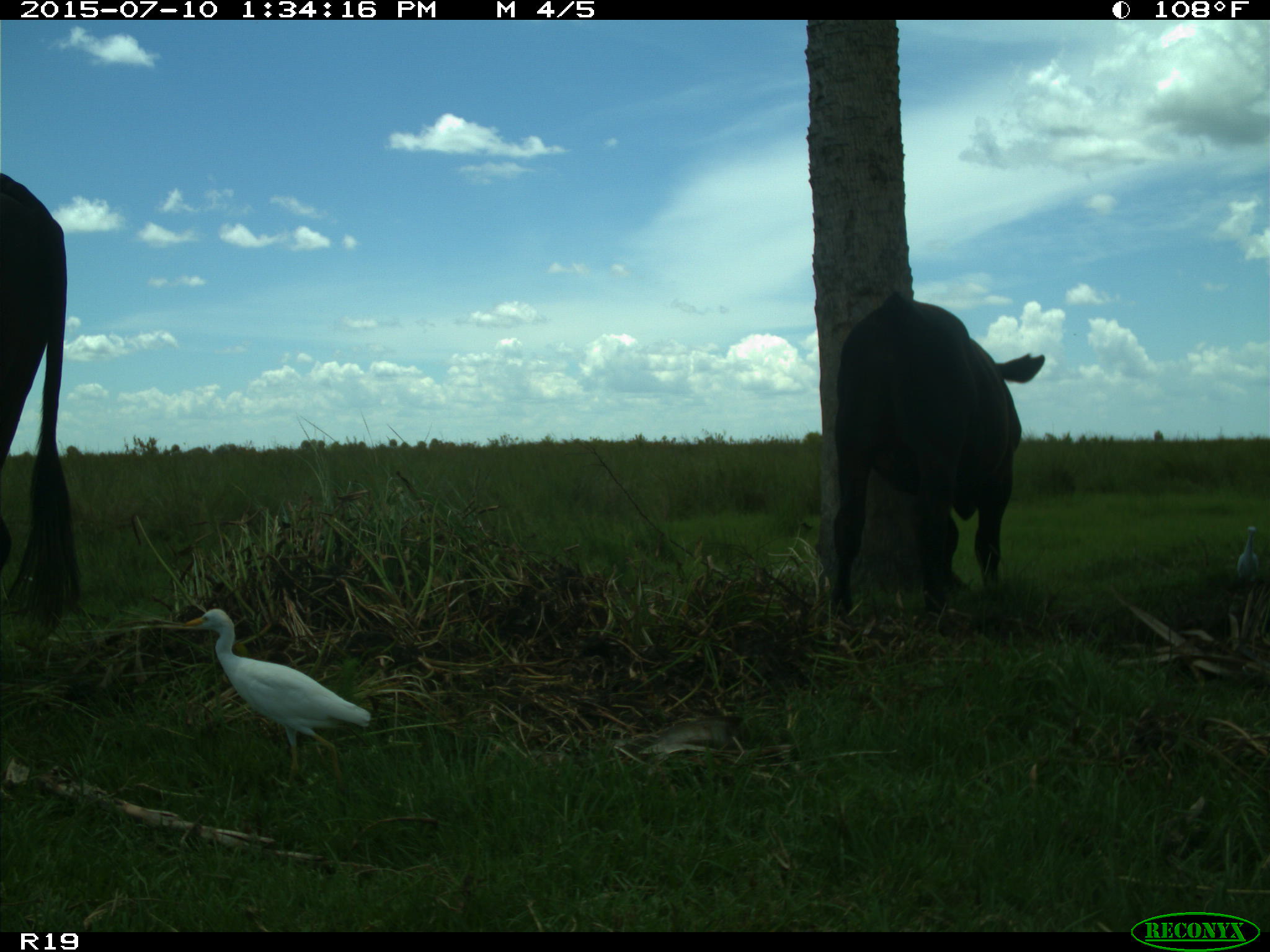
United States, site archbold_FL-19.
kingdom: Animalia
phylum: Chordata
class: Mammalia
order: Artiodactyla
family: Bovidae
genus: Bos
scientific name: Bos taurus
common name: domestic cow